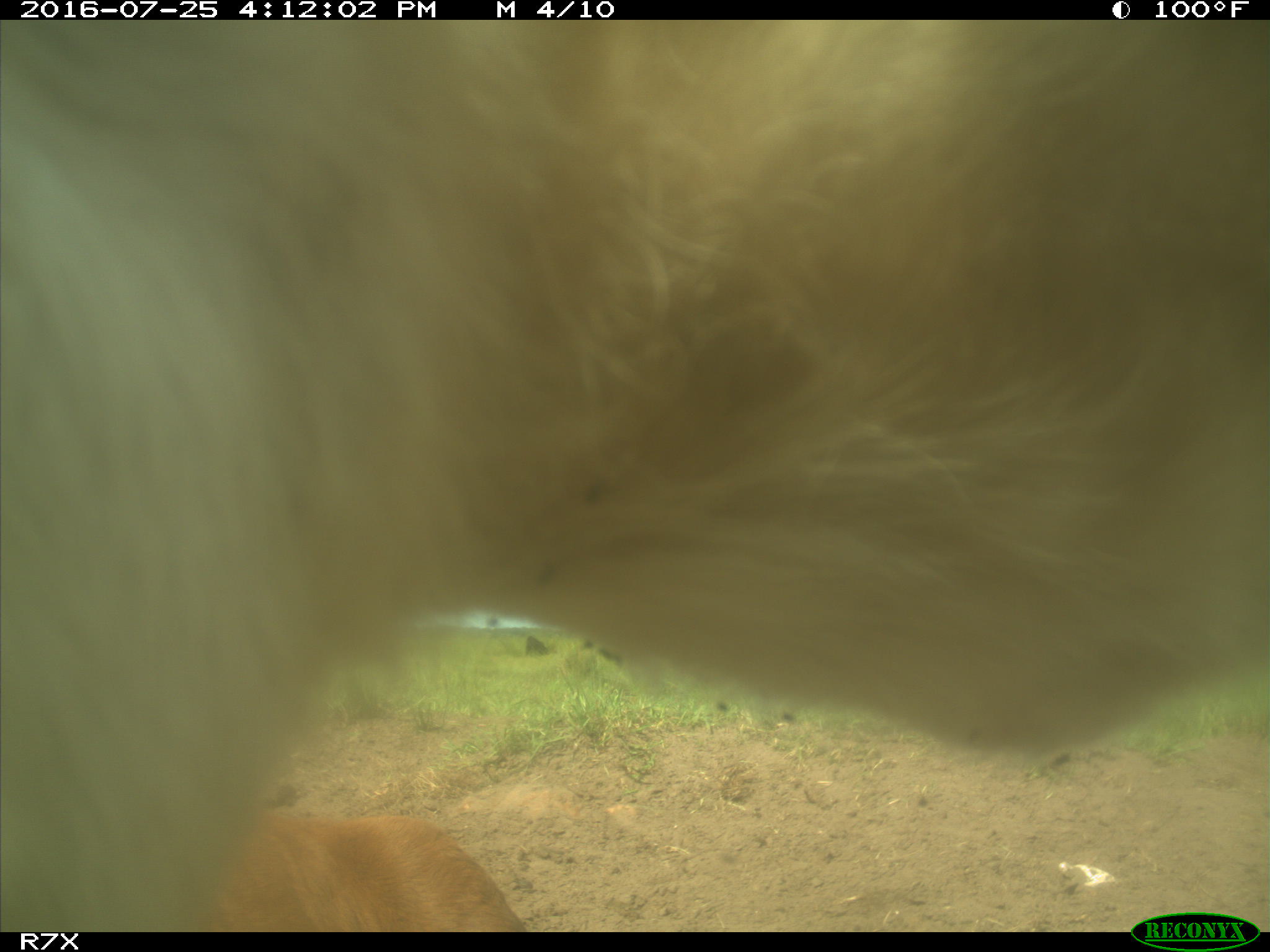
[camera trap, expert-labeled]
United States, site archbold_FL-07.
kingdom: Animalia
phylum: Chordata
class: Mammalia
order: Artiodactyla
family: Bovidae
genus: Bos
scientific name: Bos taurus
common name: domestic cow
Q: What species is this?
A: Bos taurus (domestic cow).